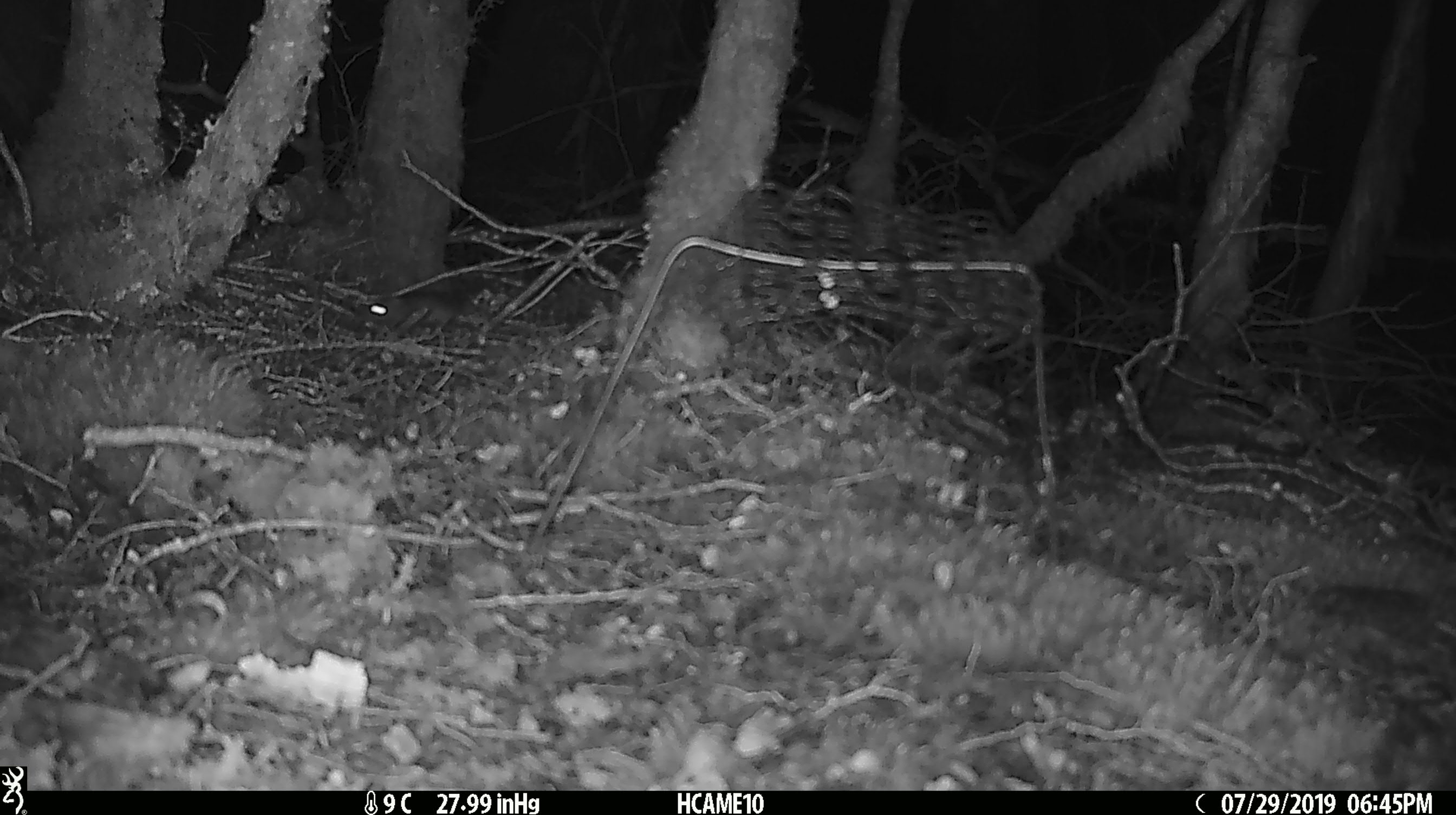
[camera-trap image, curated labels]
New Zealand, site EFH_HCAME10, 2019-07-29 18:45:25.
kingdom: Animalia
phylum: Chordata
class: Mammalia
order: Rodentia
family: Muridae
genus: Mus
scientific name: Mus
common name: mouse